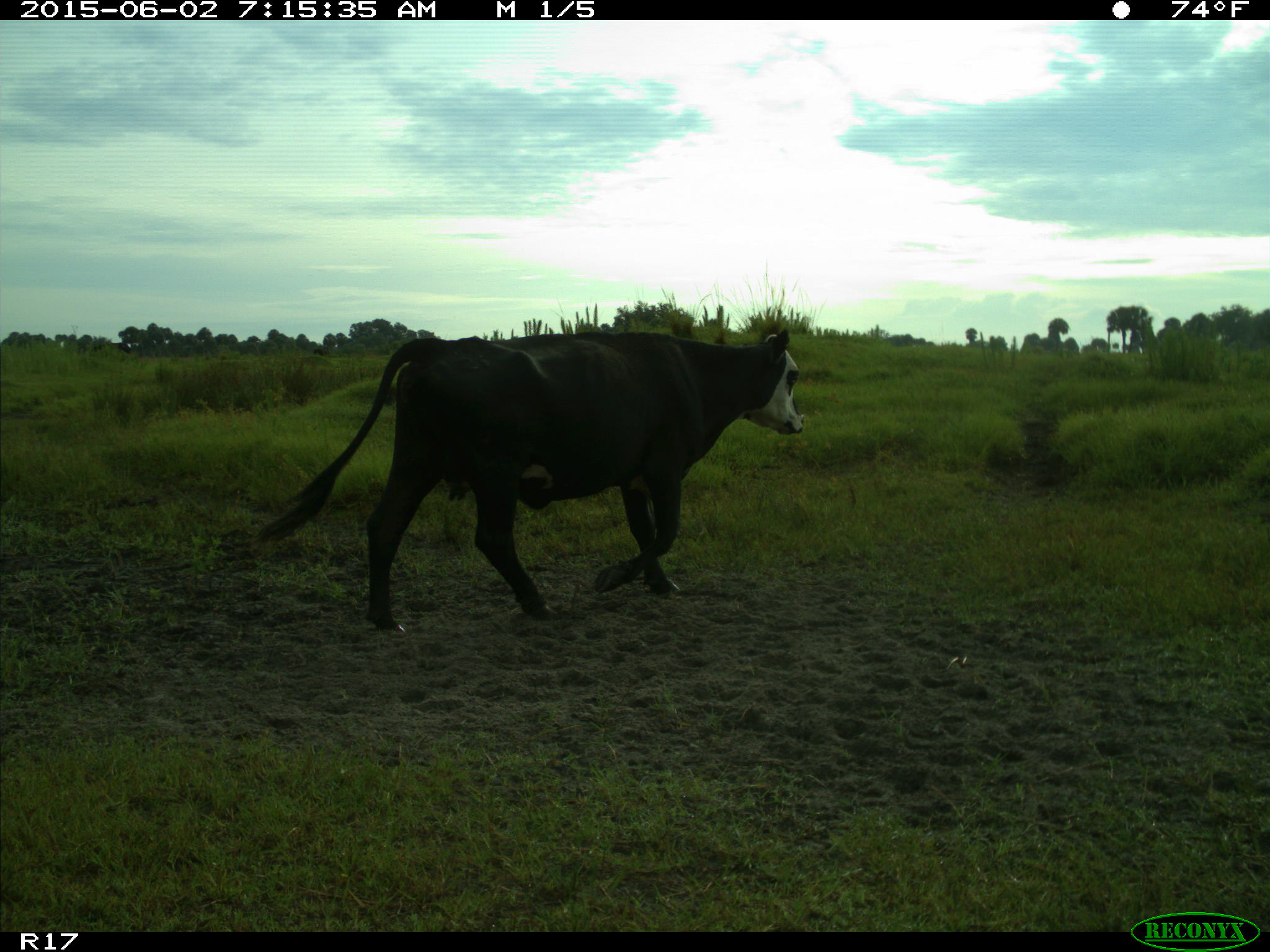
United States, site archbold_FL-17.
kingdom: Animalia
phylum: Chordata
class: Mammalia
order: Artiodactyla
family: Bovidae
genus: Bos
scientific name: Bos taurus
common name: domestic cow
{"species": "Bos taurus (domestic cow)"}